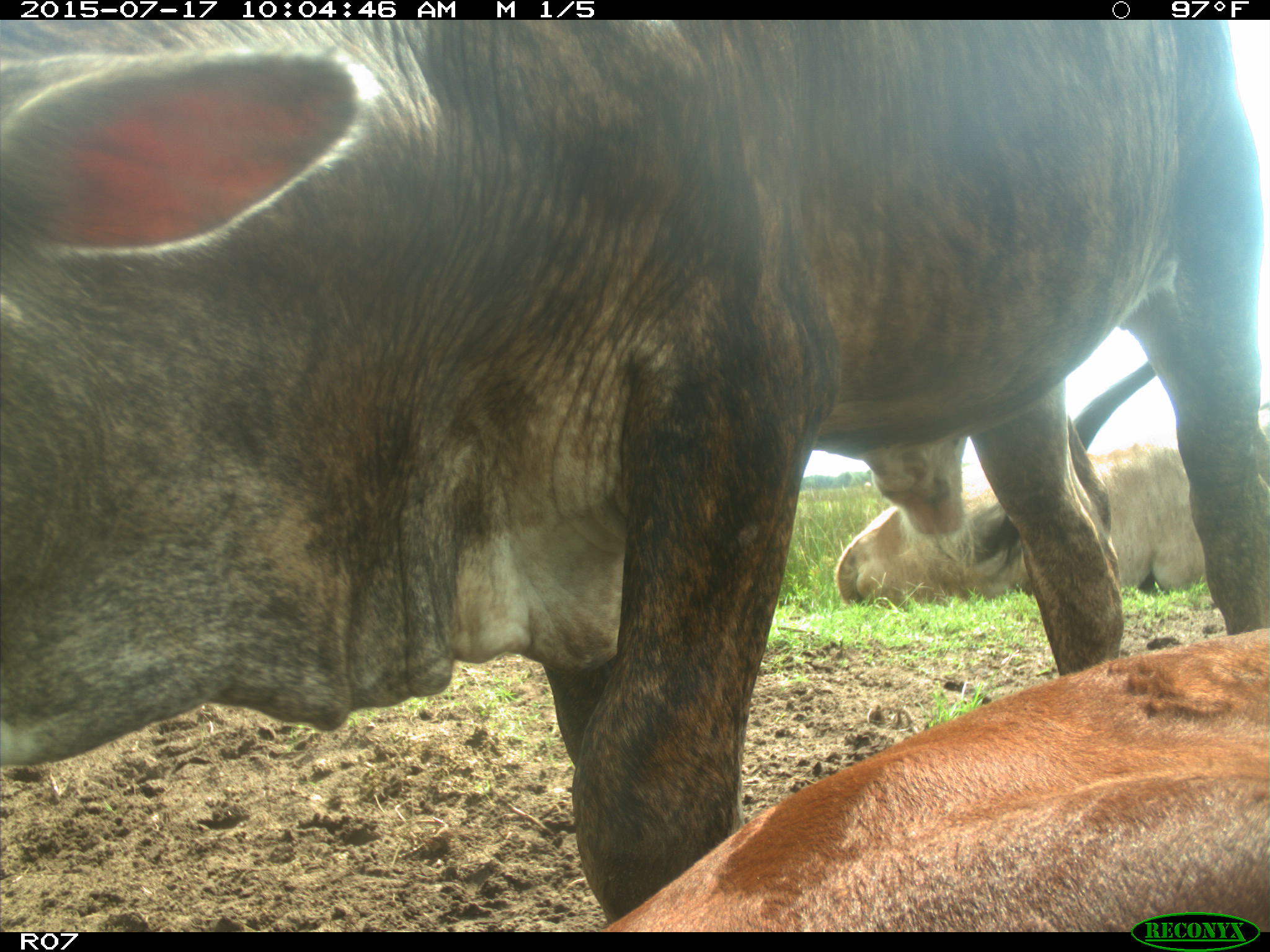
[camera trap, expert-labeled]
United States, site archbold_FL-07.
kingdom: Animalia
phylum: Chordata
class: Mammalia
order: Artiodactyla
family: Bovidae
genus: Bos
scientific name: Bos taurus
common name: domestic cow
Bos taurus (domestic cow).